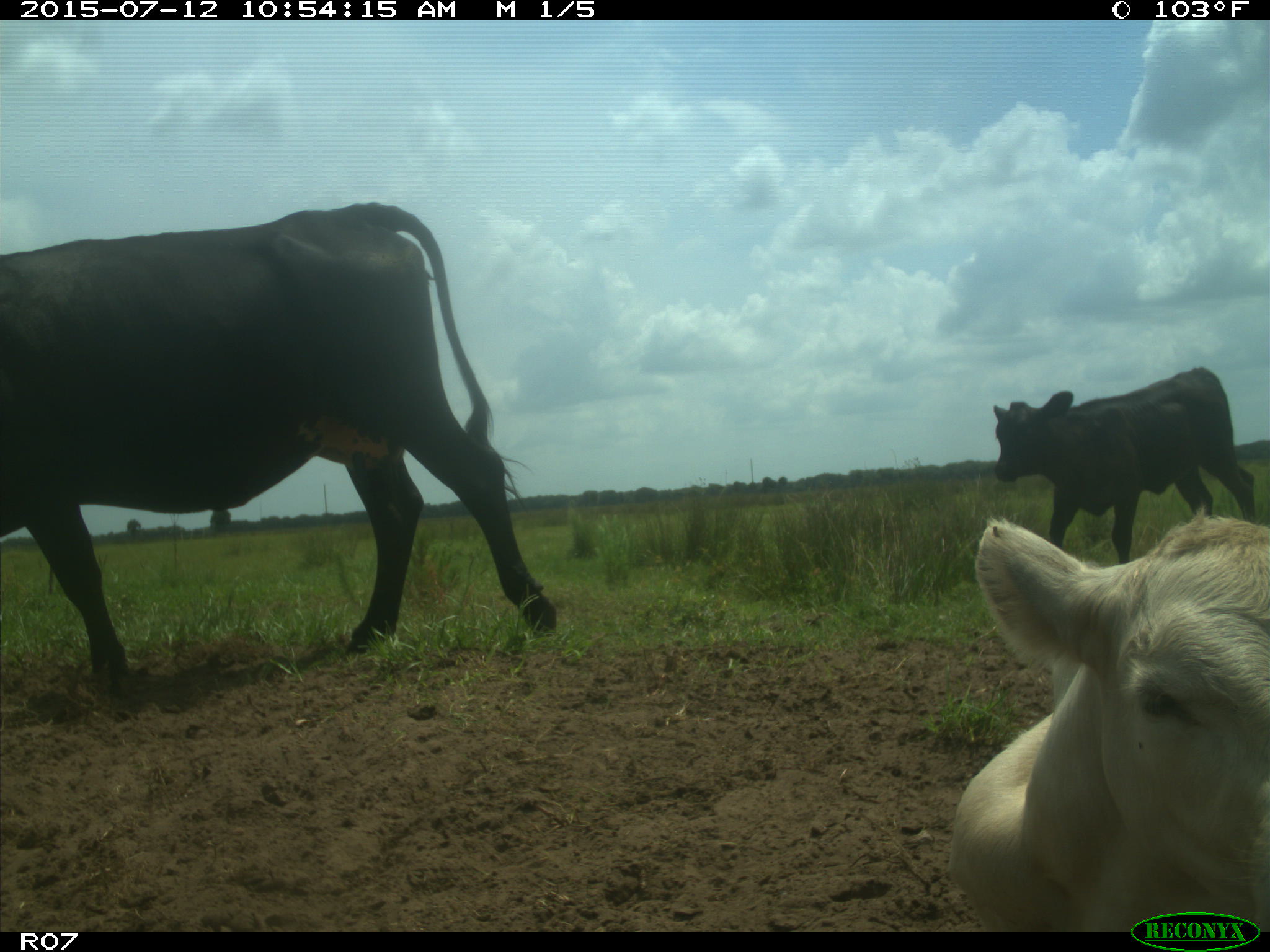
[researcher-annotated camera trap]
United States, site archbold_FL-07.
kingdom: Animalia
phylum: Chordata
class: Mammalia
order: Artiodactyla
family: Bovidae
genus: Bos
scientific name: Bos taurus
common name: domestic cow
Bos taurus (domestic cow).